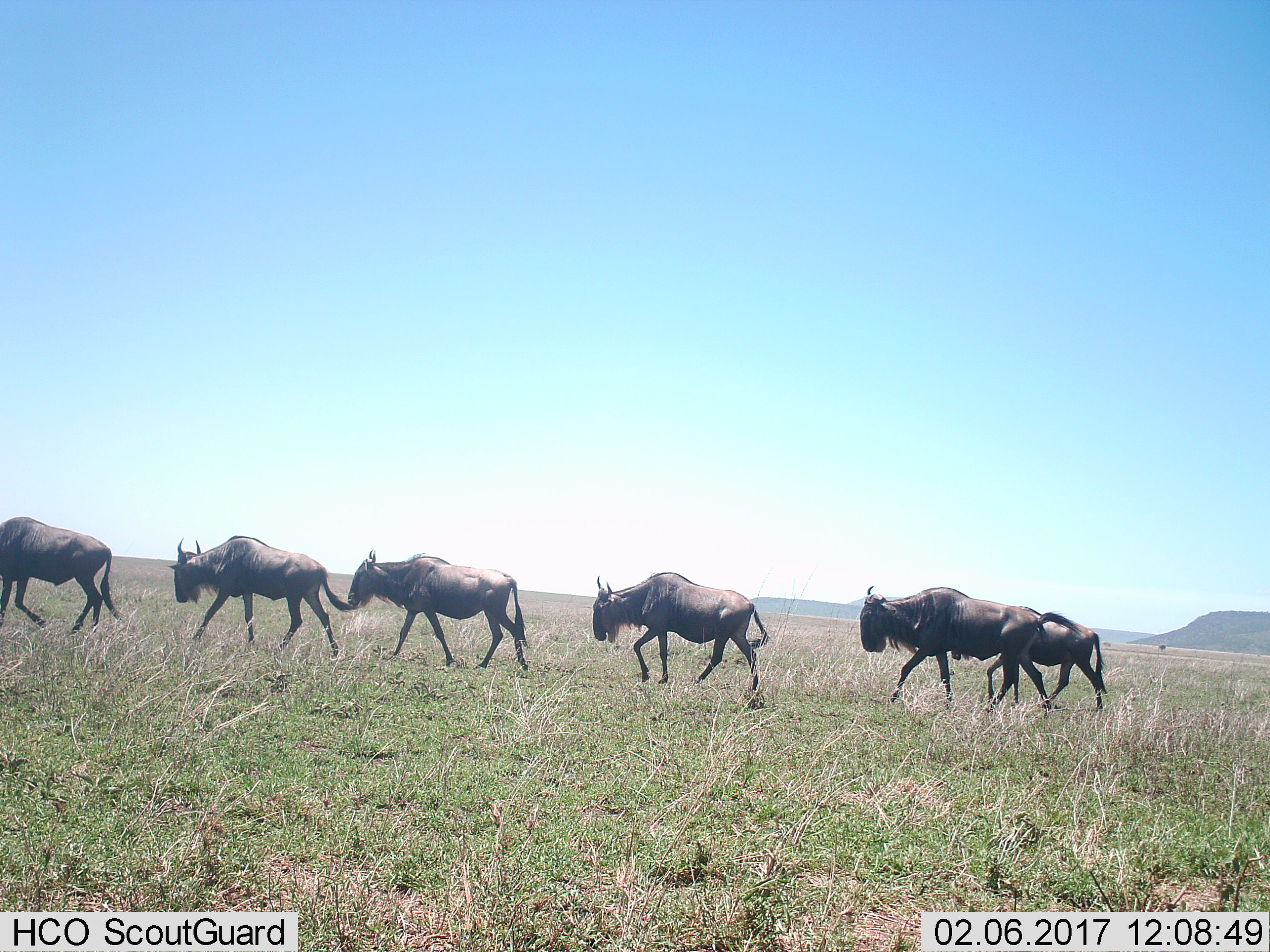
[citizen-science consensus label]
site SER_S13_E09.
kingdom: Animalia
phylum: Chordata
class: Mammalia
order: Artiodactyla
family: Bovidae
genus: Connochaetes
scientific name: Connochaetes taurinus taurinus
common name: blue wildebeest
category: wildebeestblue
Wildebeestblue (blue wildebeest) (Connochaetes taurinus taurinus), count 6. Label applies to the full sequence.